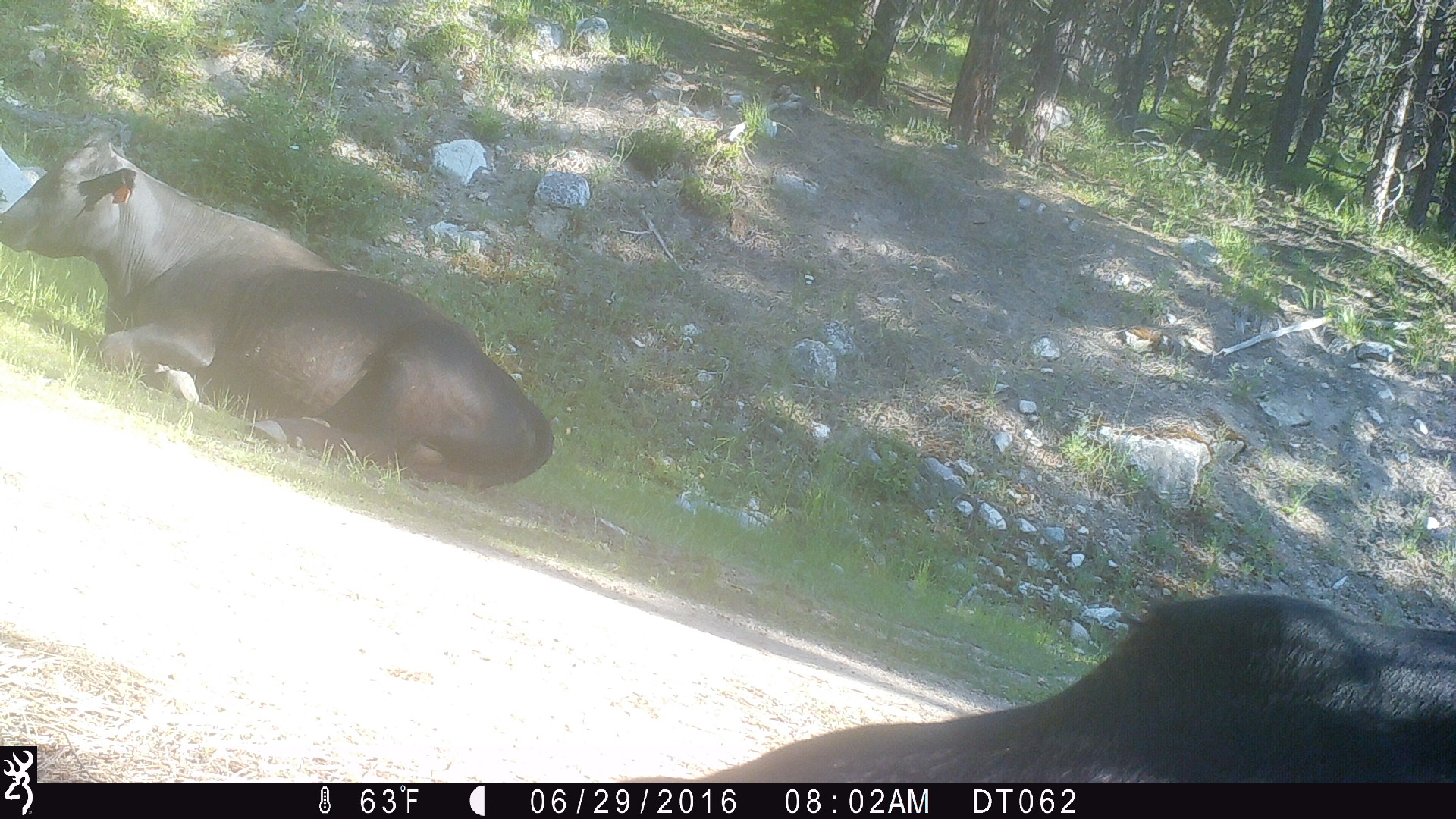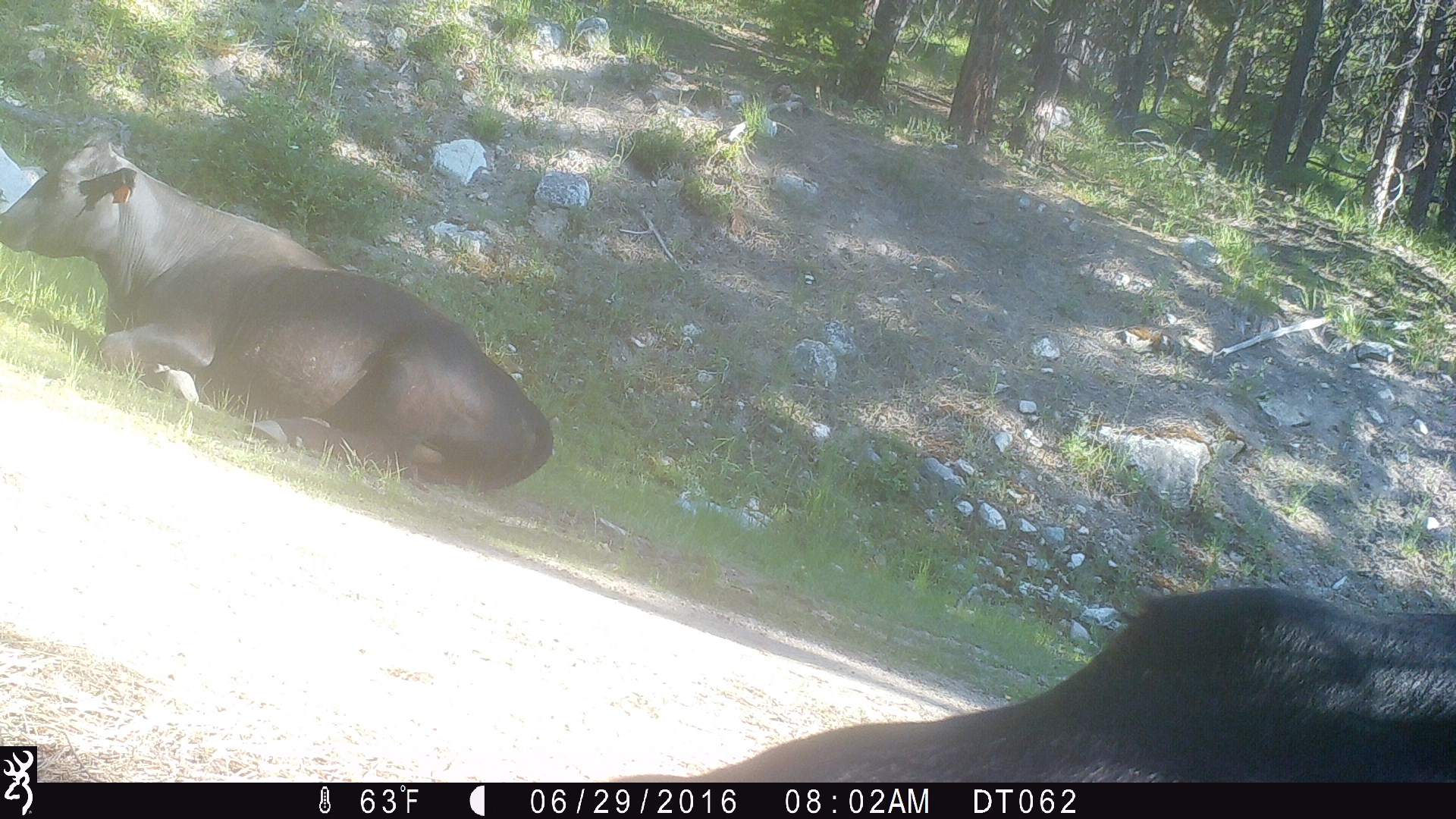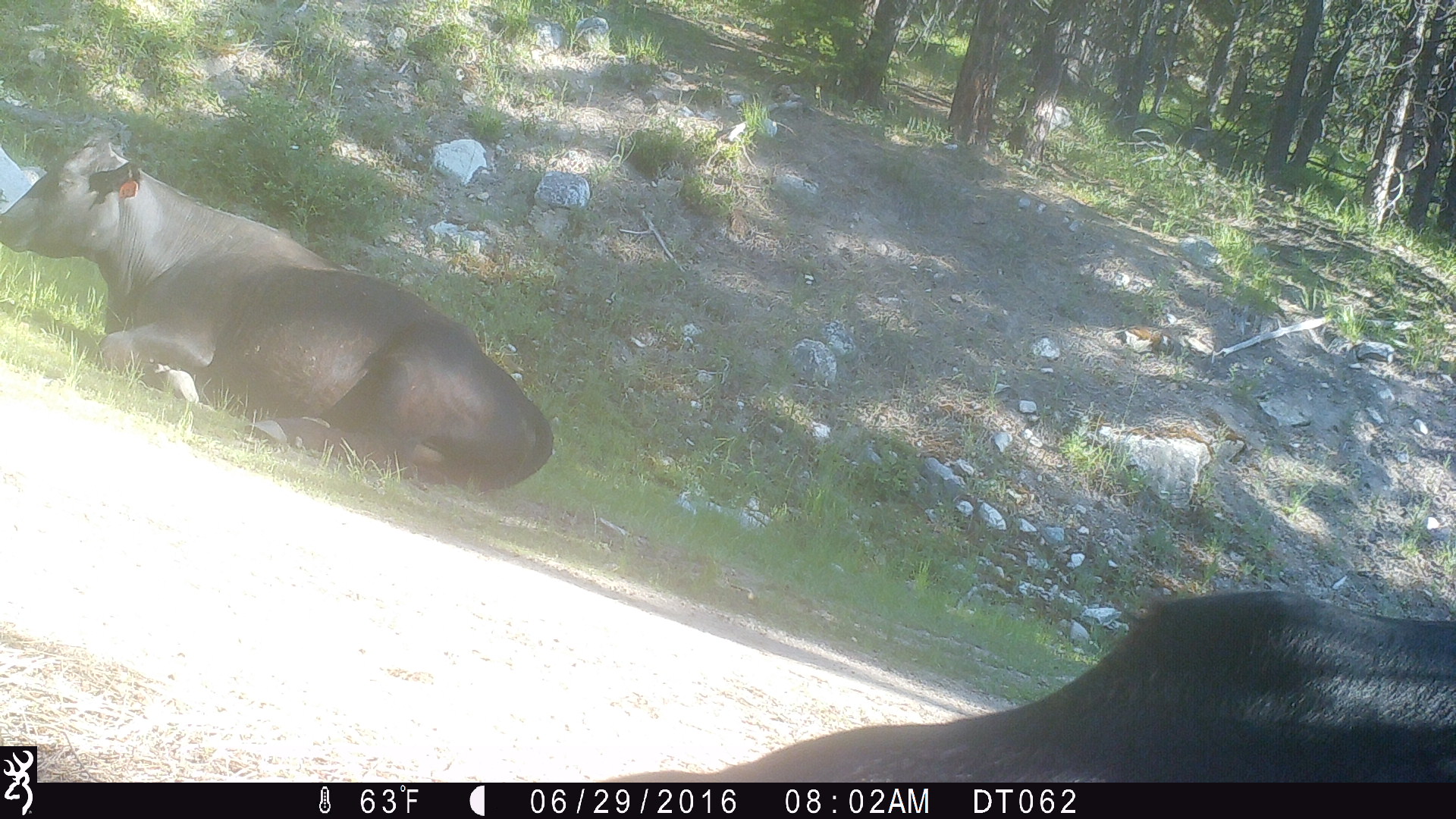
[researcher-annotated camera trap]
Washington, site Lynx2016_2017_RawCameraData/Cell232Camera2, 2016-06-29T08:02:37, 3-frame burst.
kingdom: Animalia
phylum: Chordata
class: Mammalia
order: Artiodactyla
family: Bovidae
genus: Bos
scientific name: Bos taurus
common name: domestic cattle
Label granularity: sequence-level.